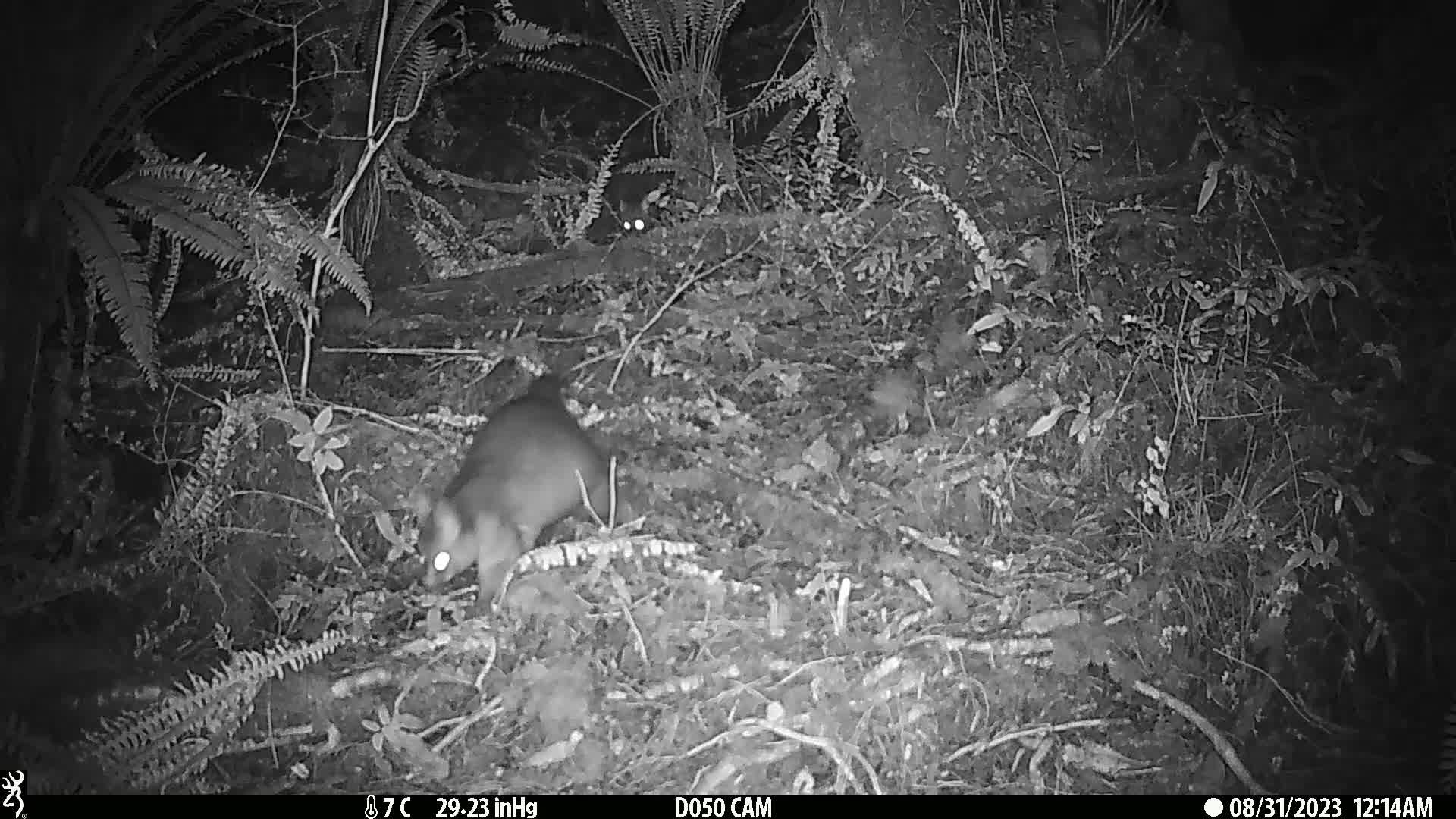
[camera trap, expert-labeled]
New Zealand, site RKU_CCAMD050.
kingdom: Animalia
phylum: Chordata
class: Mammalia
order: Diprotodontia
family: Phalangeridae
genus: Trichosurus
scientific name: Trichosurus vulpecula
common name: common brushtail possum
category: possum